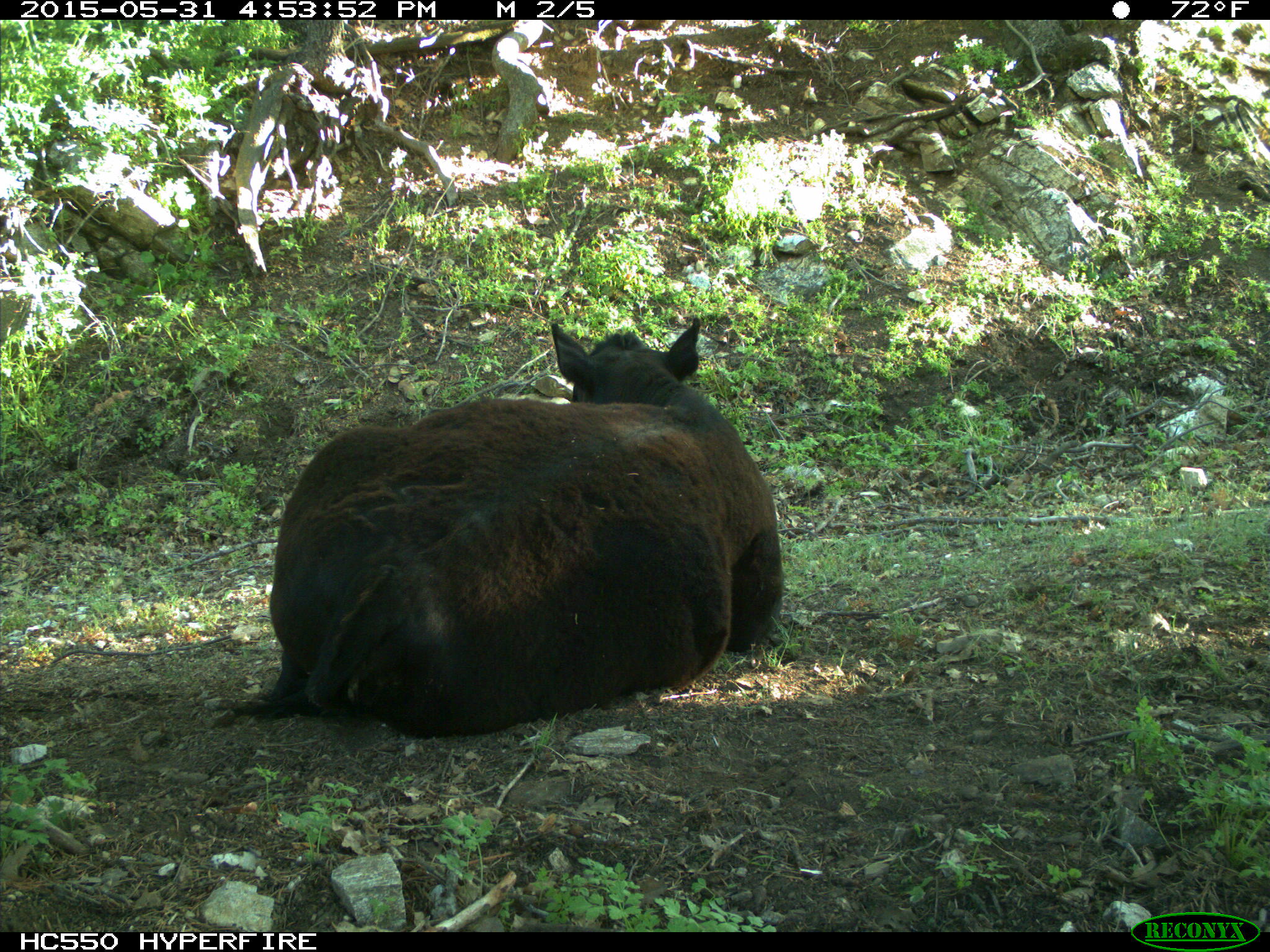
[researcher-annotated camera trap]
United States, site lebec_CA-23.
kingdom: Animalia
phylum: Chordata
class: Mammalia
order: Artiodactyla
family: Bovidae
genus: Bos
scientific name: Bos taurus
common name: domestic cow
Bos taurus (domestic cow).